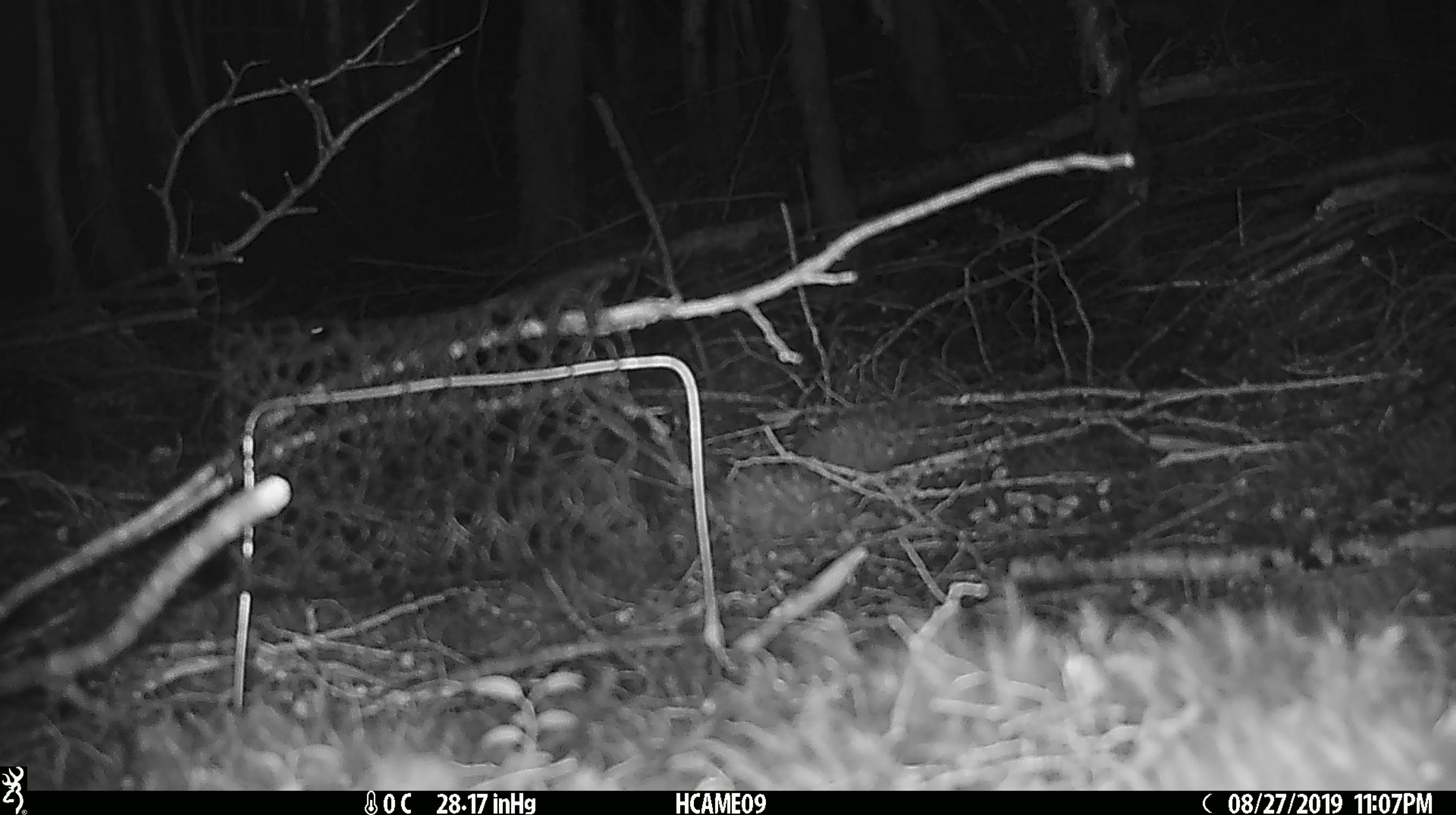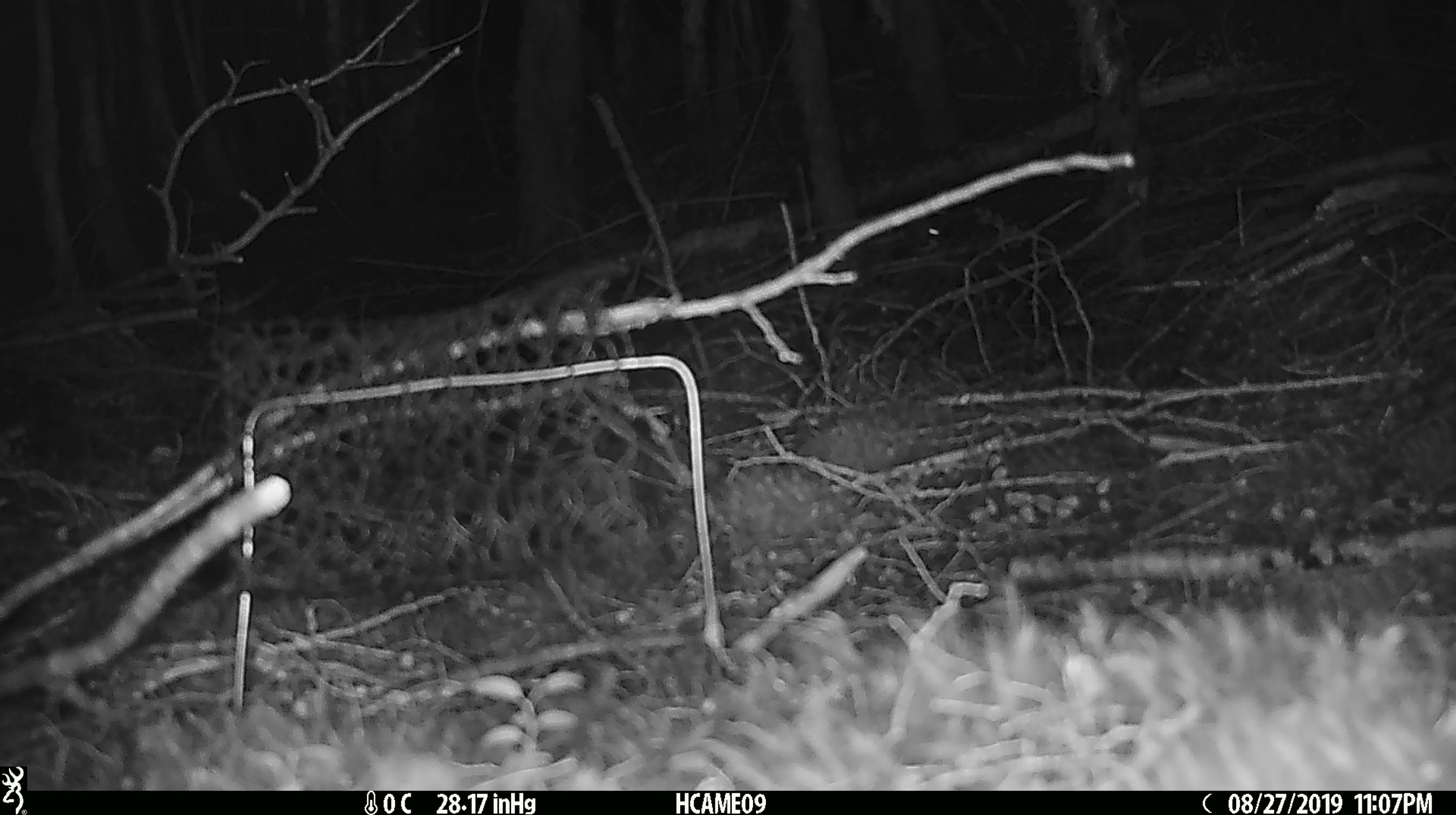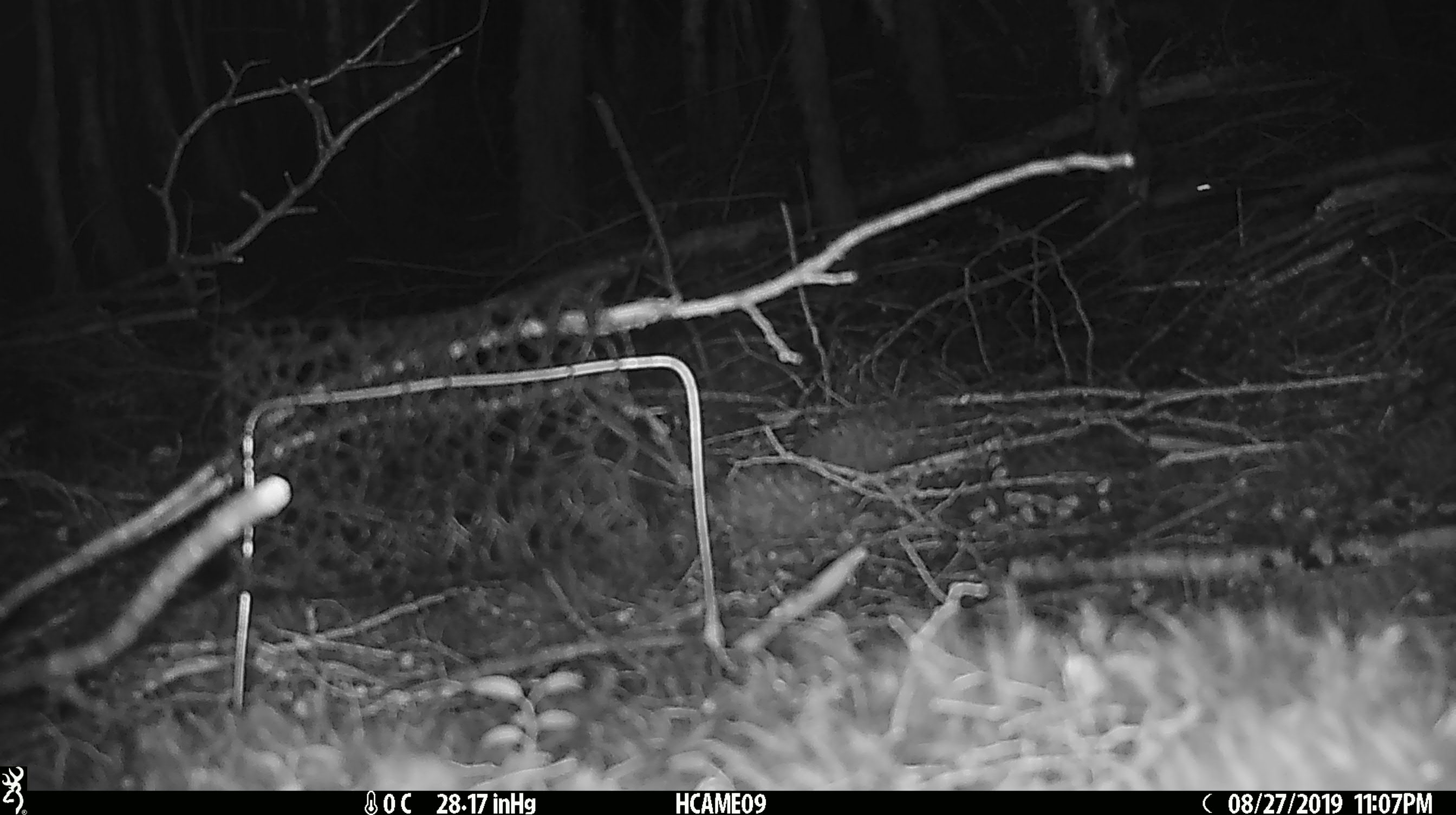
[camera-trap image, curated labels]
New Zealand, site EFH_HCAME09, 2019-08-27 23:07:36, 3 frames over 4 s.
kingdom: Animalia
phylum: Chordata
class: Mammalia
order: Rodentia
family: Muridae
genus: Mus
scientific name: Mus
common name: mouse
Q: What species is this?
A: Mouse (Mus).